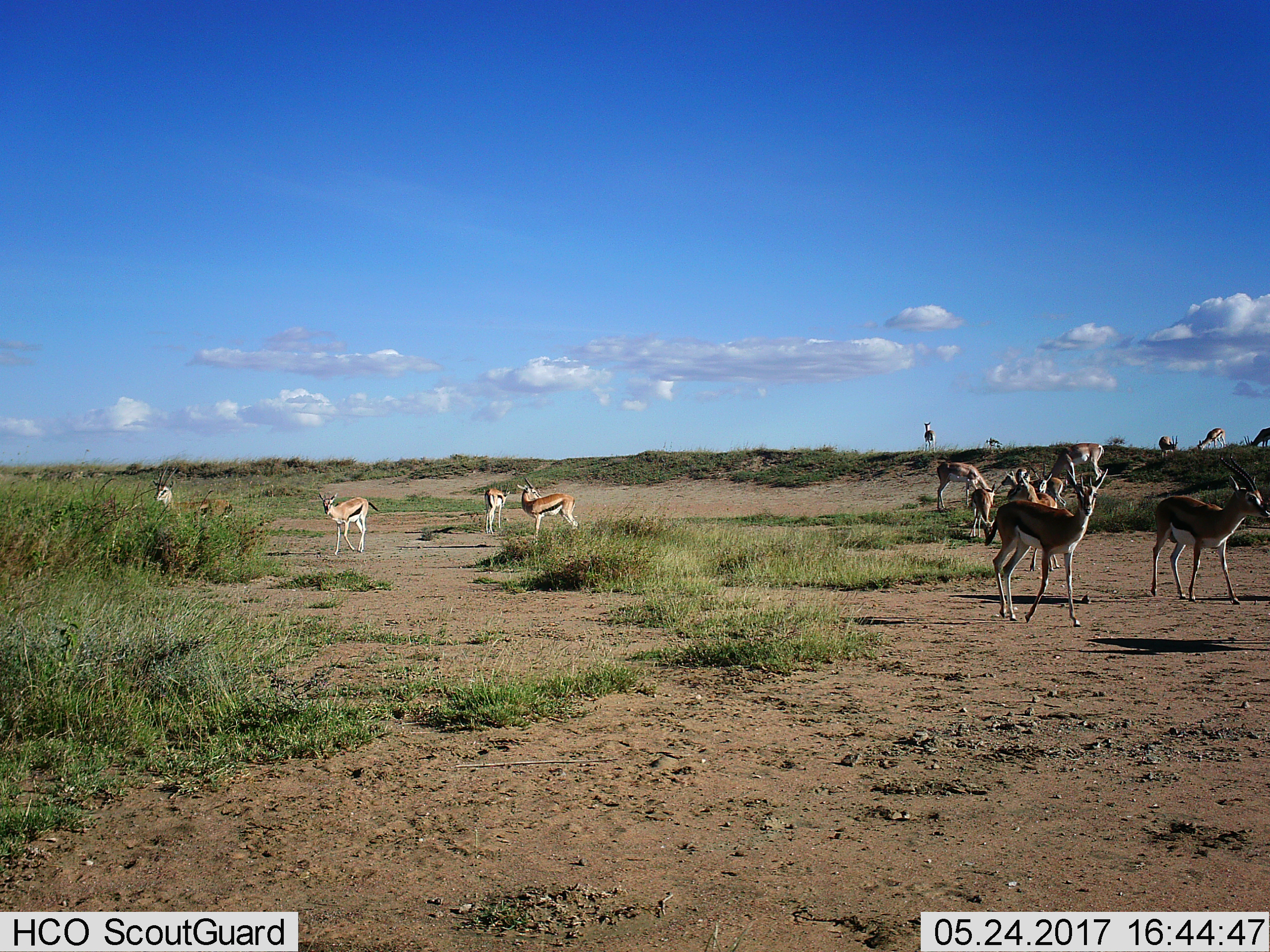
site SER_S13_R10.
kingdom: Animalia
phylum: Chordata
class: Mammalia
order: Artiodactyla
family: Bovidae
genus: Eudorcas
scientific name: Eudorcas thomsonii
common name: thomson's gazelle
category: gazellethomsons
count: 11-50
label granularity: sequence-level